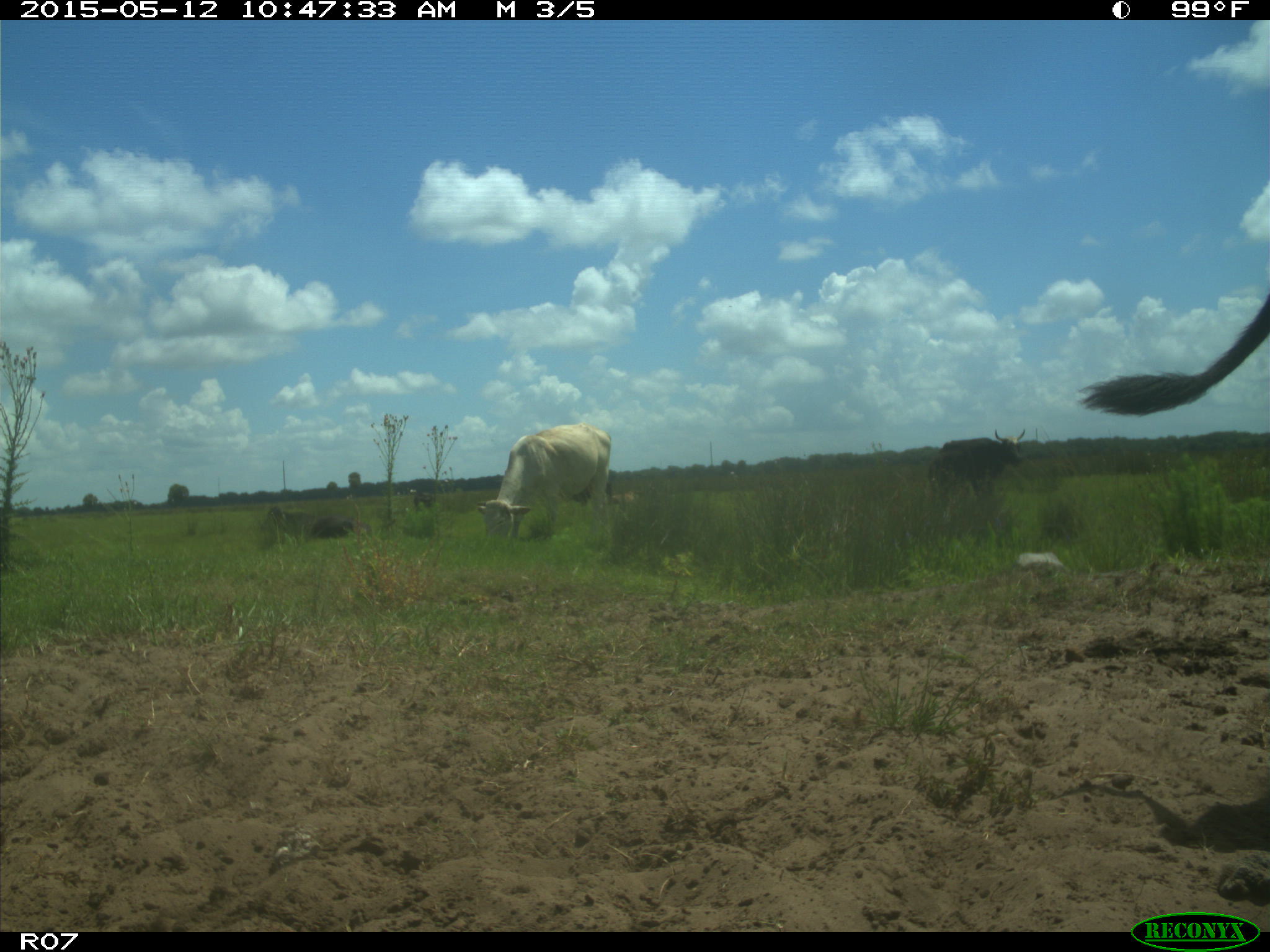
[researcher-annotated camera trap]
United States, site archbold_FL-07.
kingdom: Animalia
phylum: Chordata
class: Mammalia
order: Artiodactyla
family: Bovidae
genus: Bos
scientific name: Bos taurus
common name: domestic cow